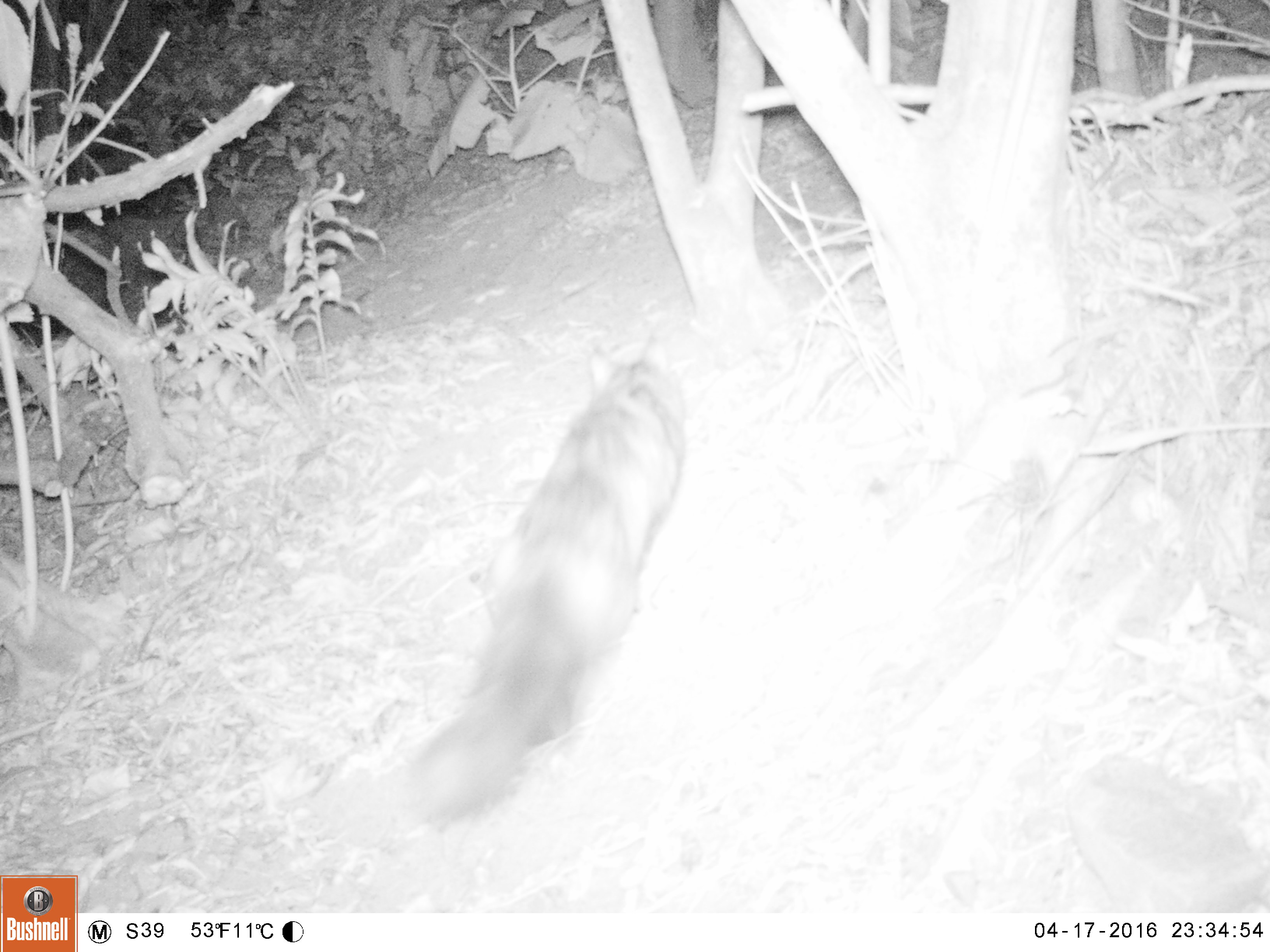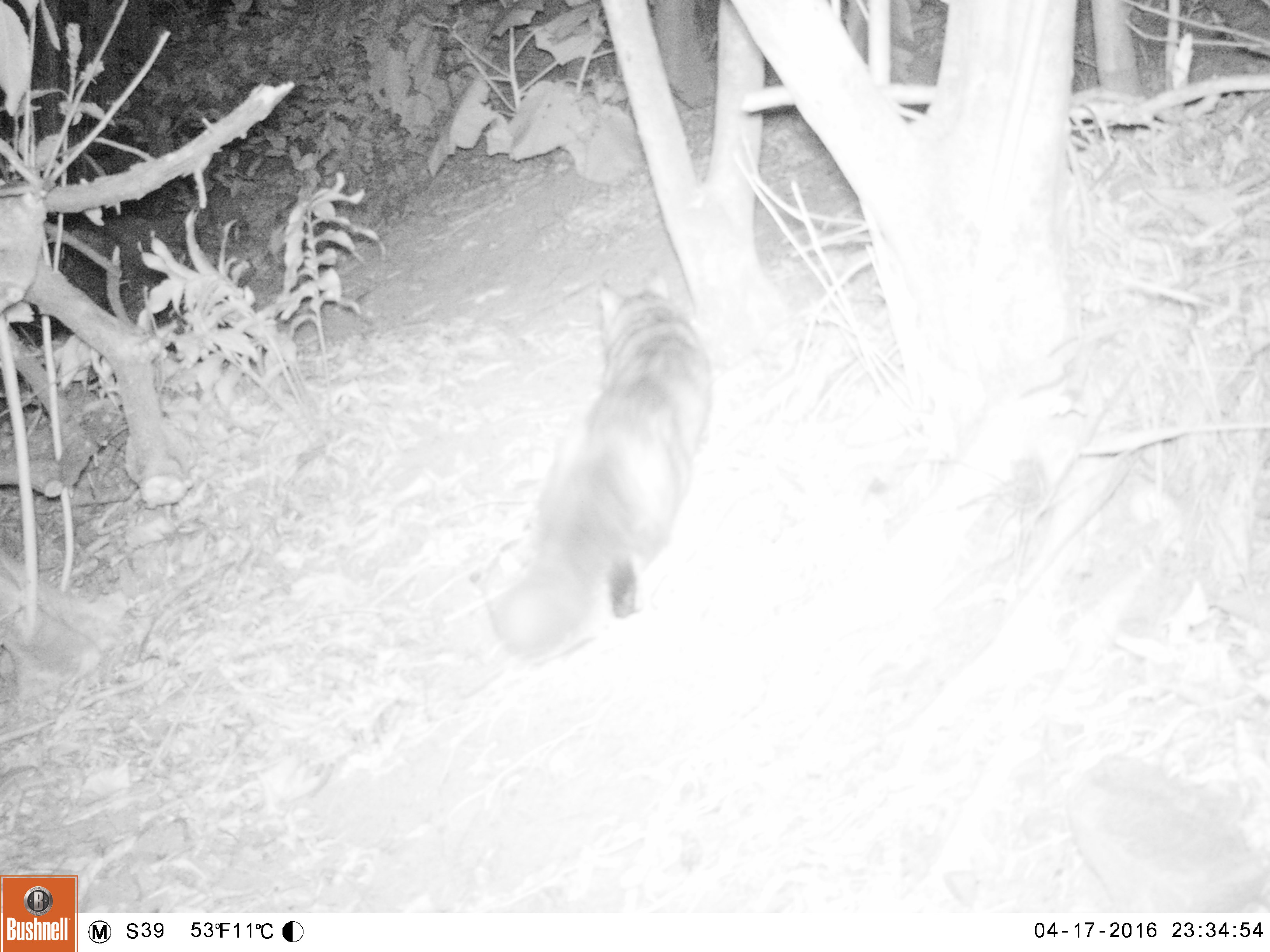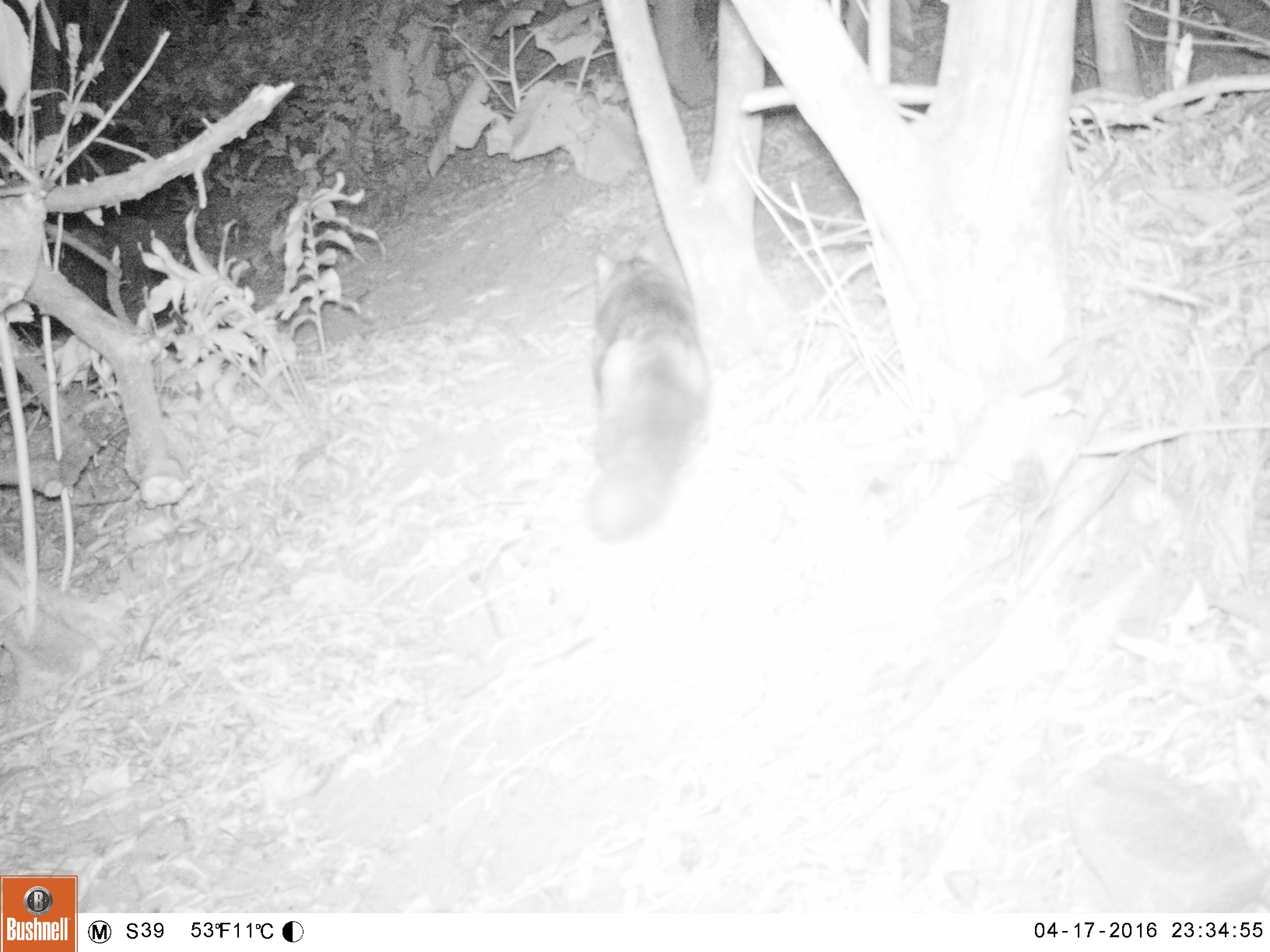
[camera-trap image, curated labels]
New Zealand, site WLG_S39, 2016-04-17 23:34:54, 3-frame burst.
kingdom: Animalia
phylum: Chordata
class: Mammalia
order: Carnivora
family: Felidae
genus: Felis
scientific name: Felis catus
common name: domestic cat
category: cat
Cat (domestic cat) (Felis catus).